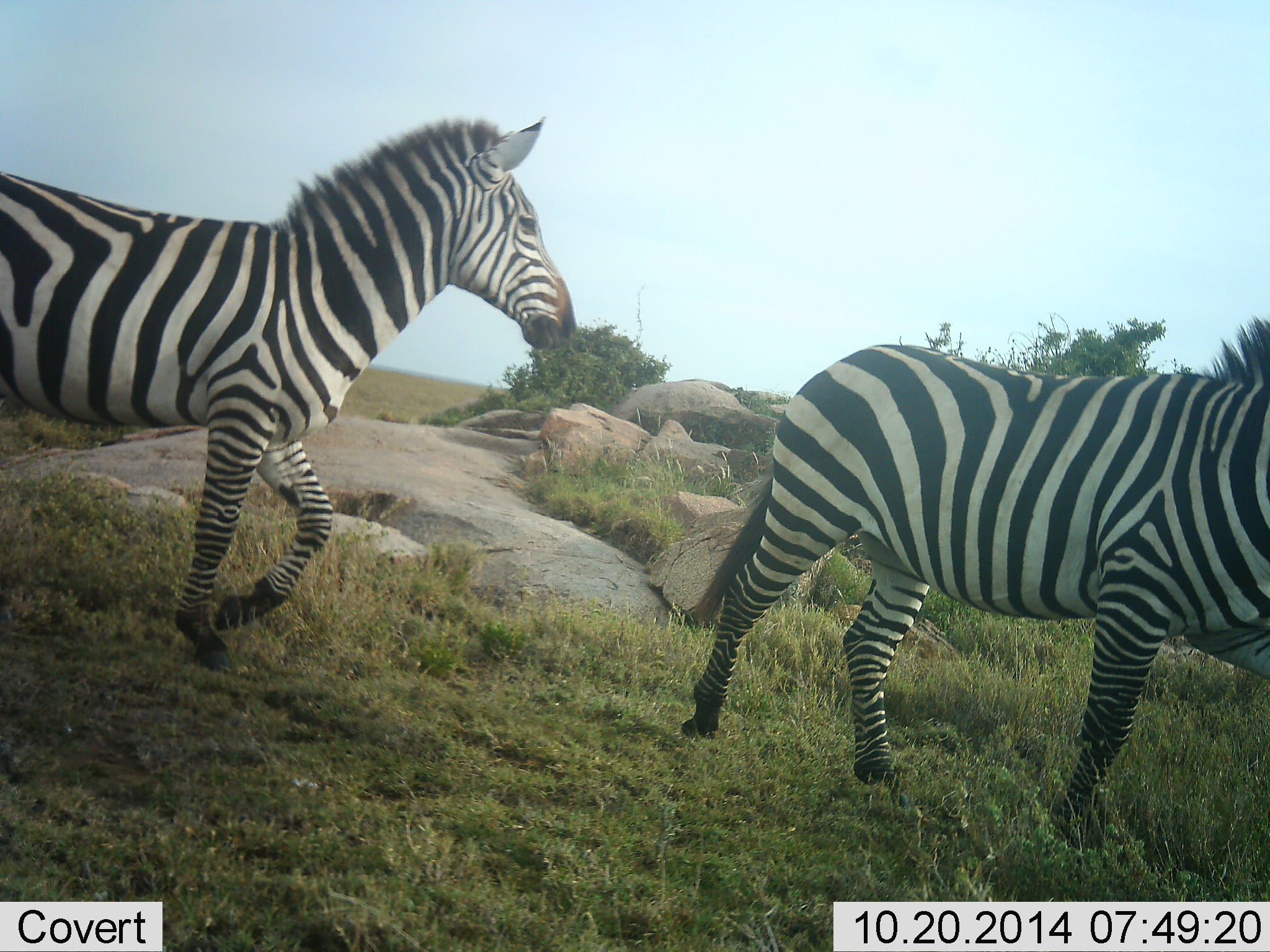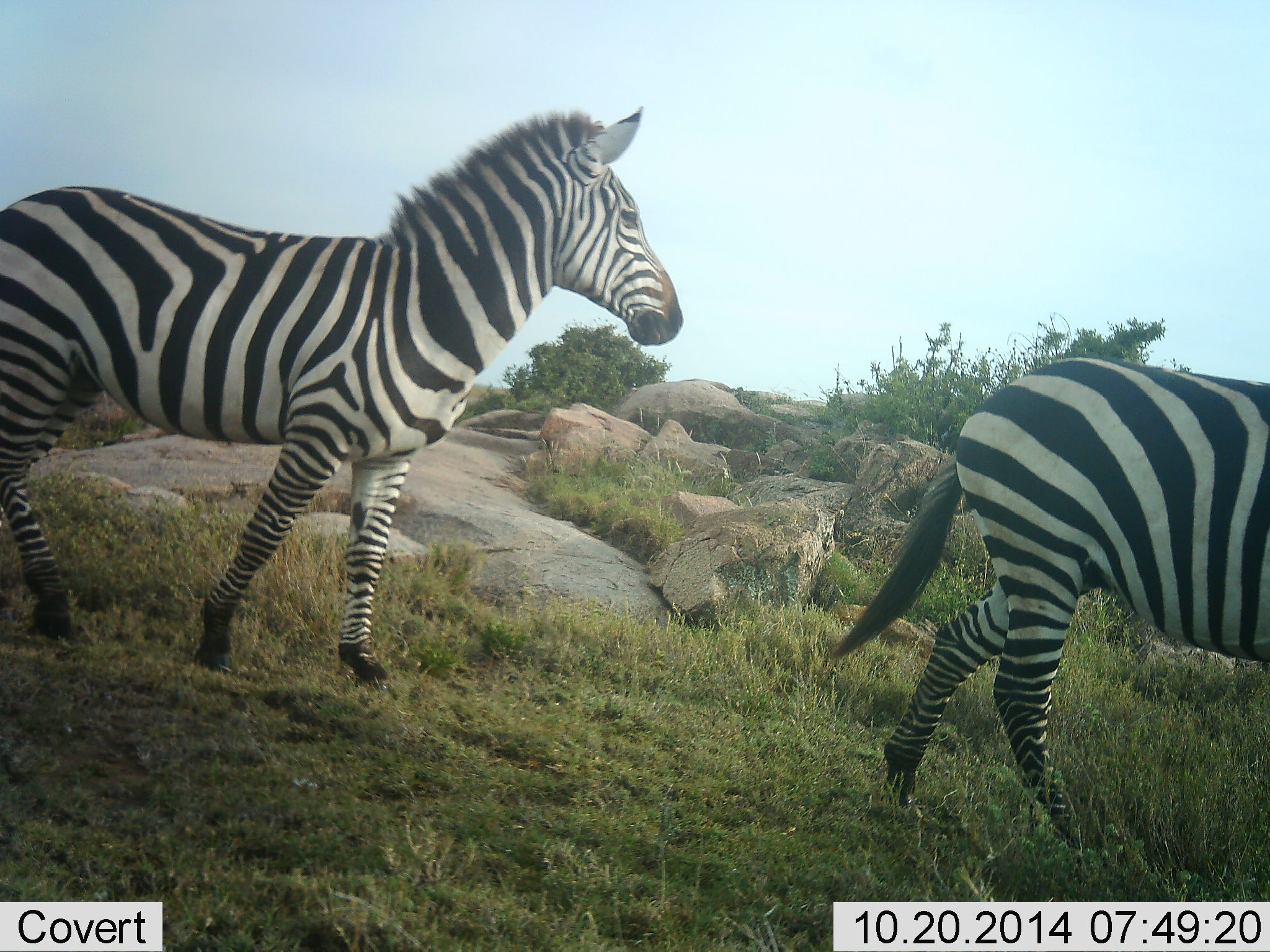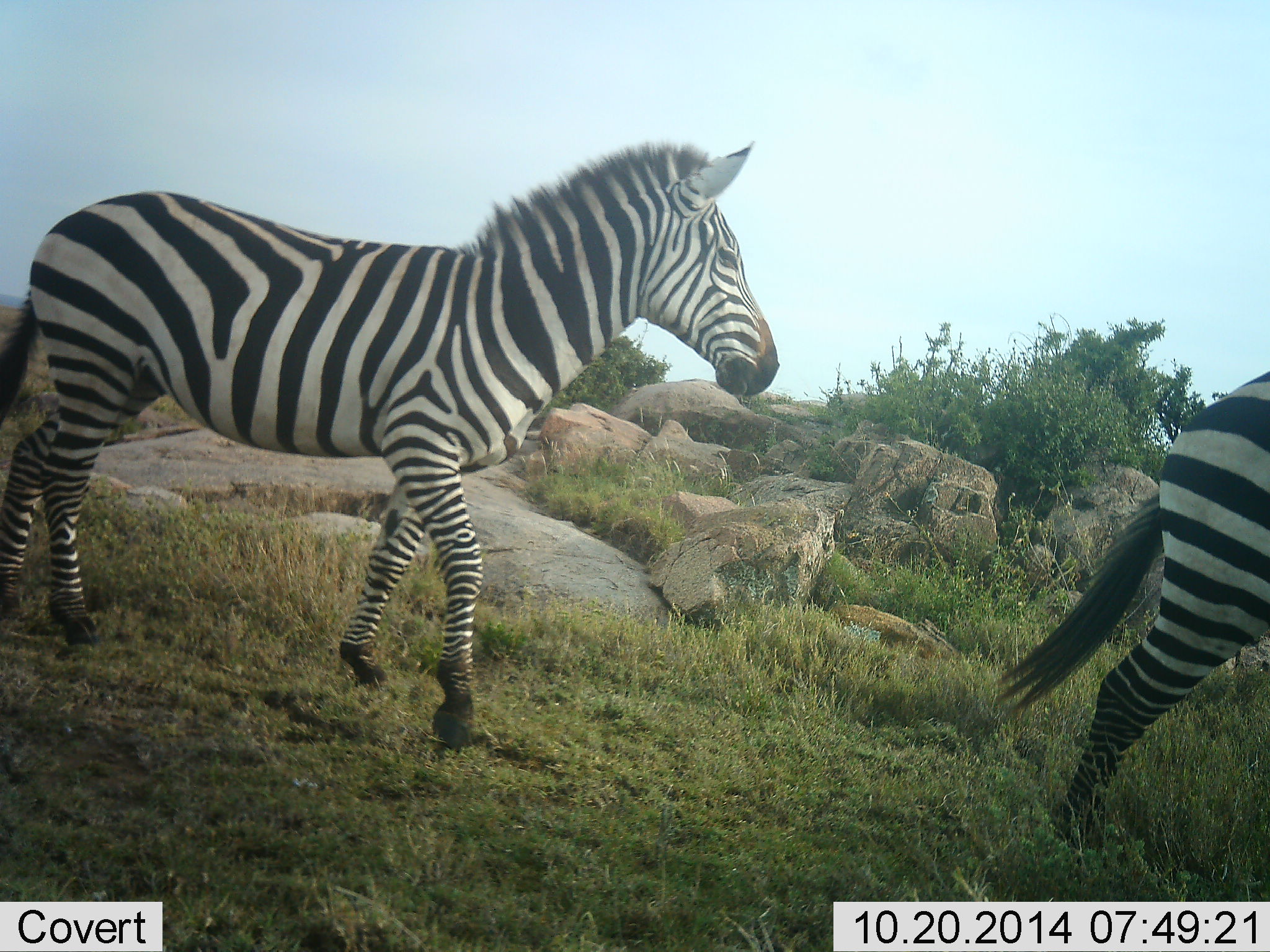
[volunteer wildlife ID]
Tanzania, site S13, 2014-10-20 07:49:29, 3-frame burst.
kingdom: Animalia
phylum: Chordata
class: Mammalia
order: Perissodactyla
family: Equidae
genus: Equus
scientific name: Equus quagga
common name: plains zebra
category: zebra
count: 2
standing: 10%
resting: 0%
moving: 100%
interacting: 0%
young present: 0%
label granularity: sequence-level